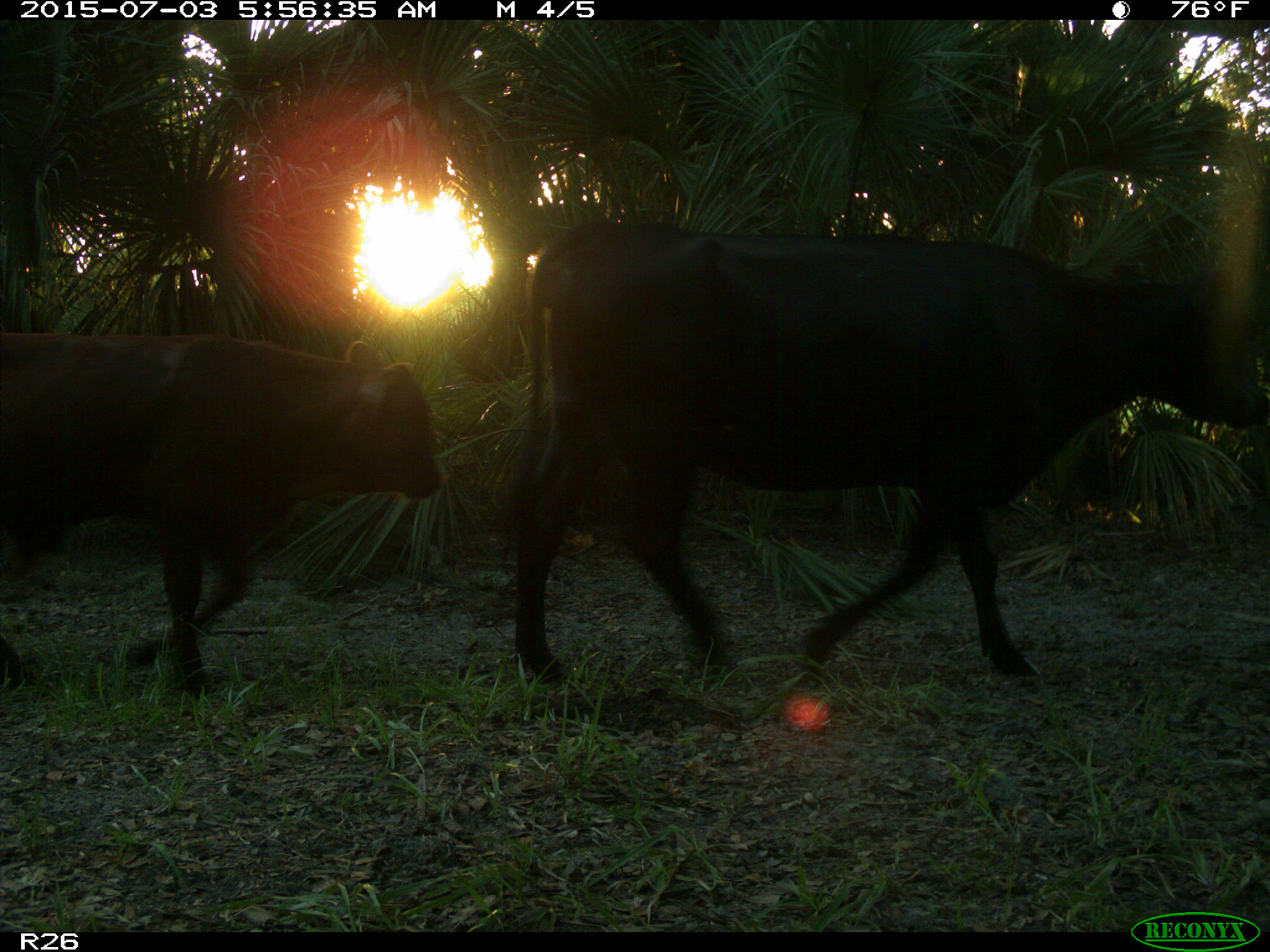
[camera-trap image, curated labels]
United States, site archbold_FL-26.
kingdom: Animalia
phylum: Chordata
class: Mammalia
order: Artiodactyla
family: Bovidae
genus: Bos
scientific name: Bos taurus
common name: domestic cow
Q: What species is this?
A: Bos taurus (domestic cow).